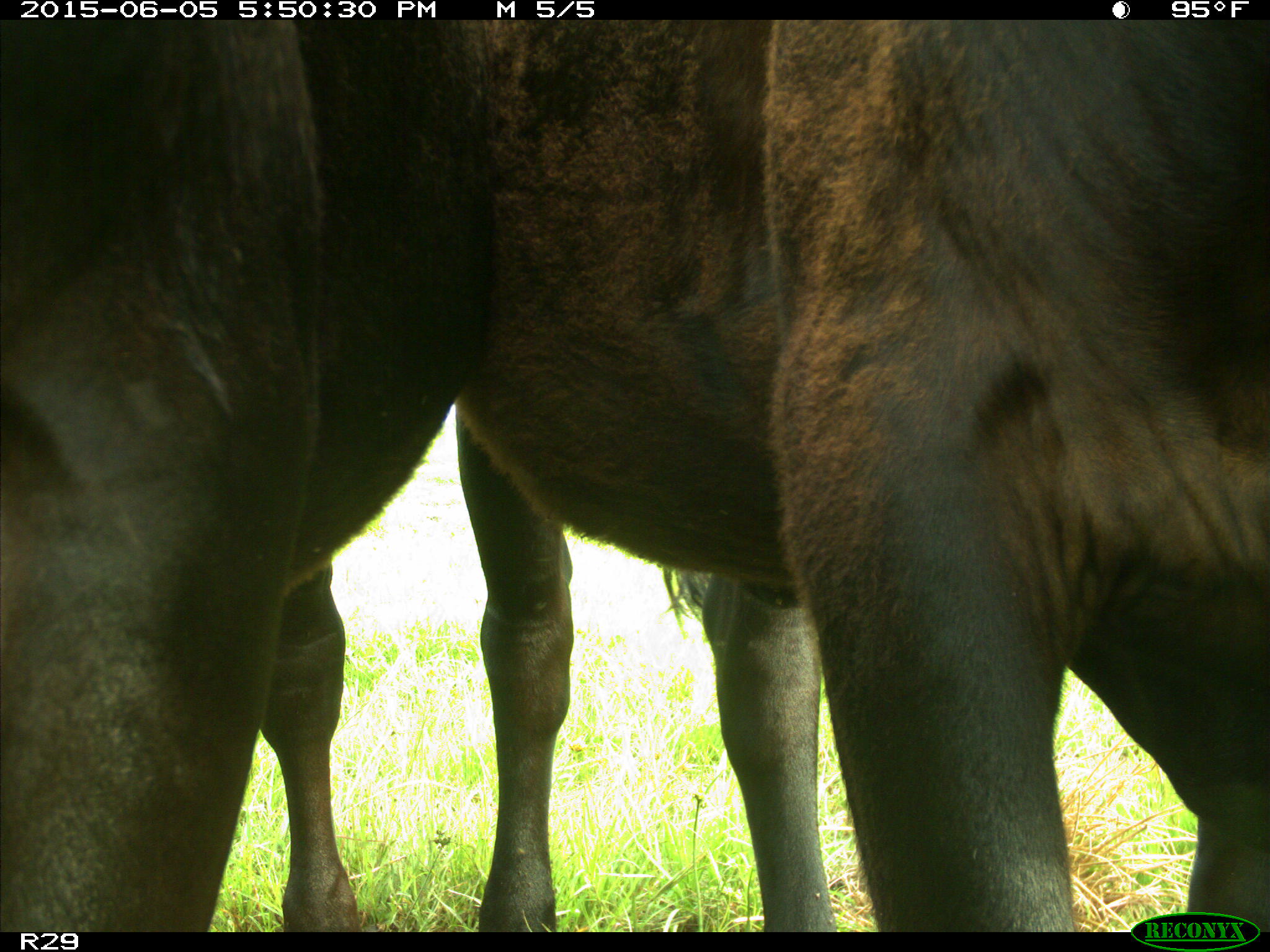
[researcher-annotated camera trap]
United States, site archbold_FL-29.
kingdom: Animalia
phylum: Chordata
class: Mammalia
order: Artiodactyla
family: Bovidae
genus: Bos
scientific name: Bos taurus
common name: domestic cow